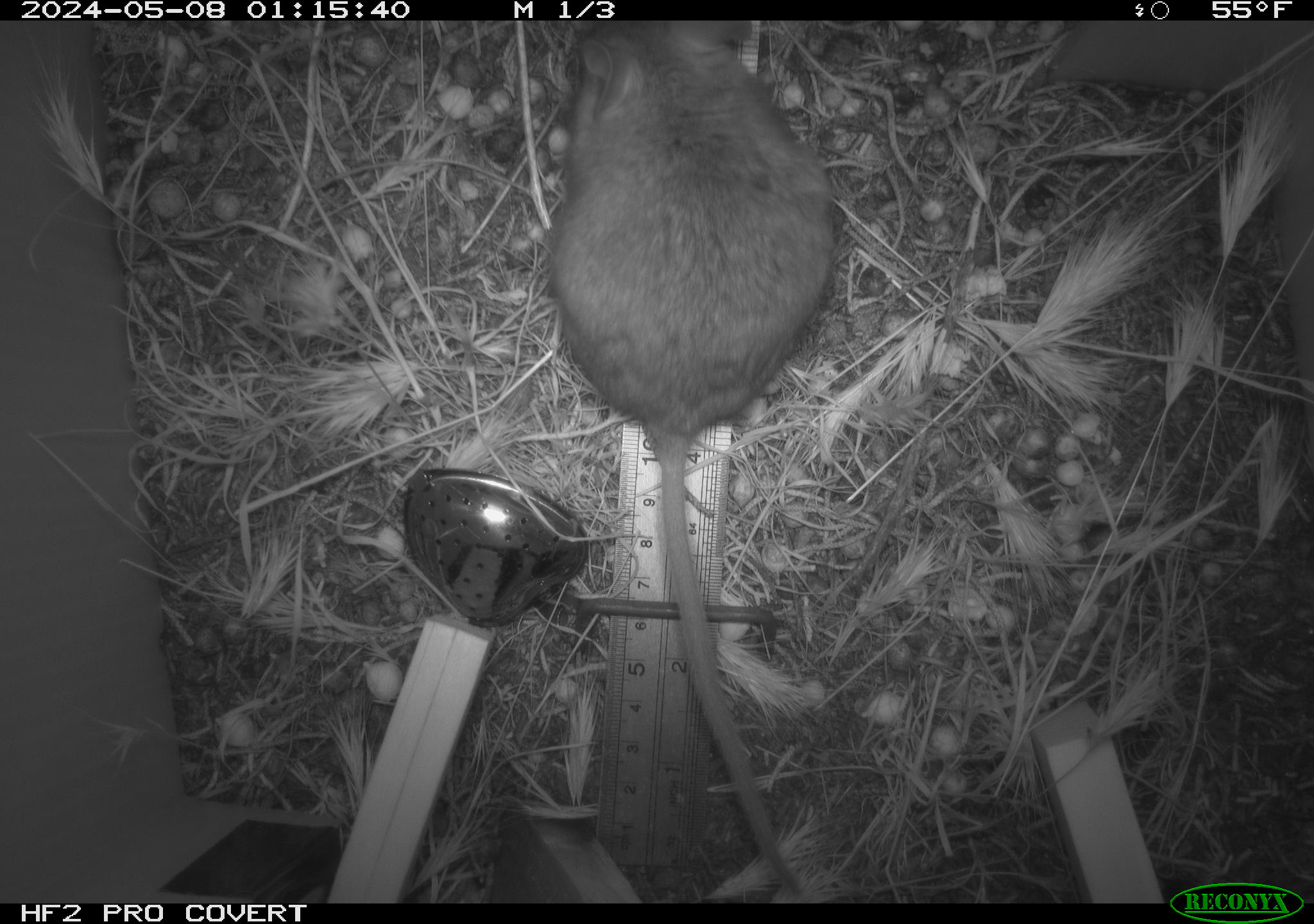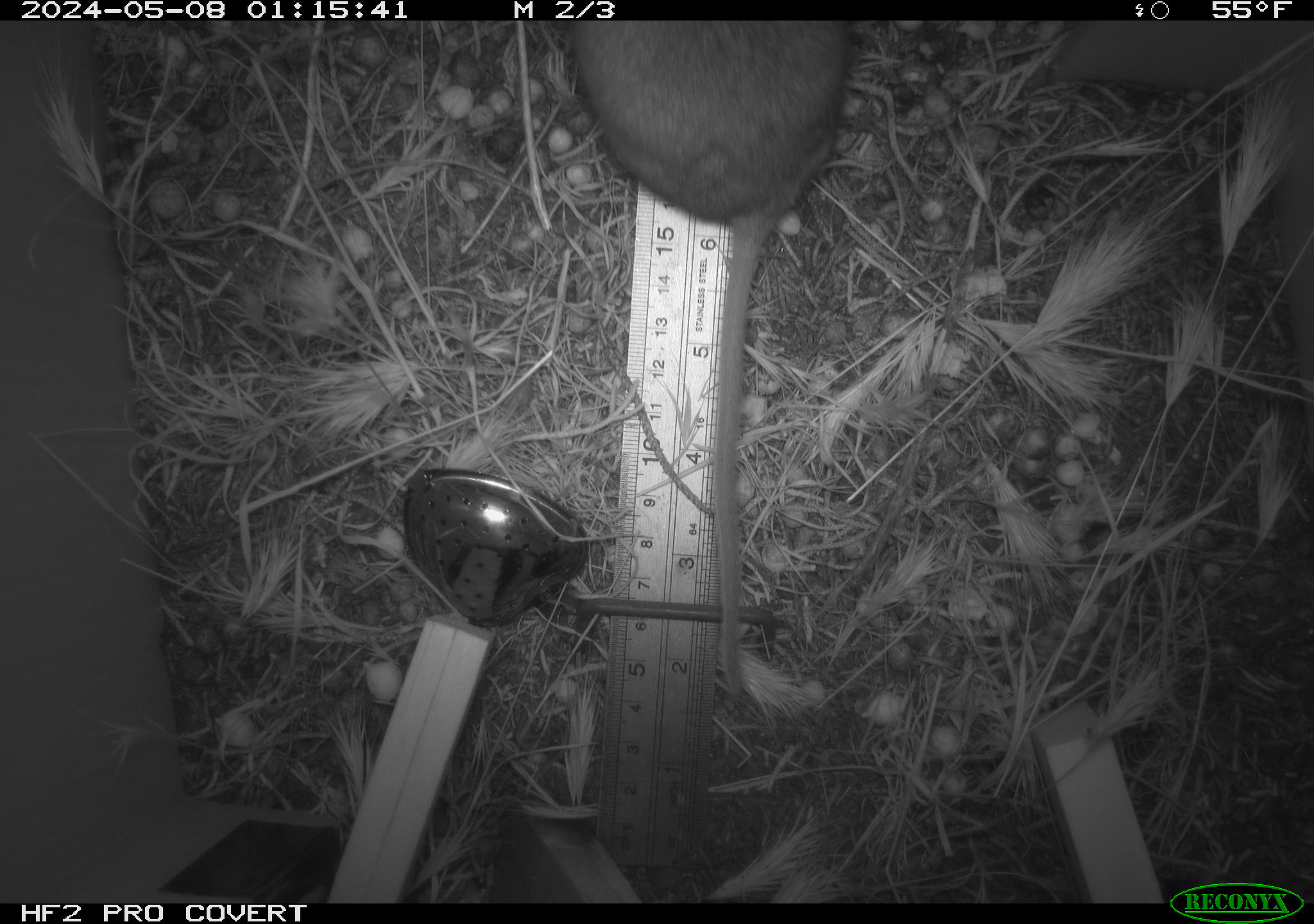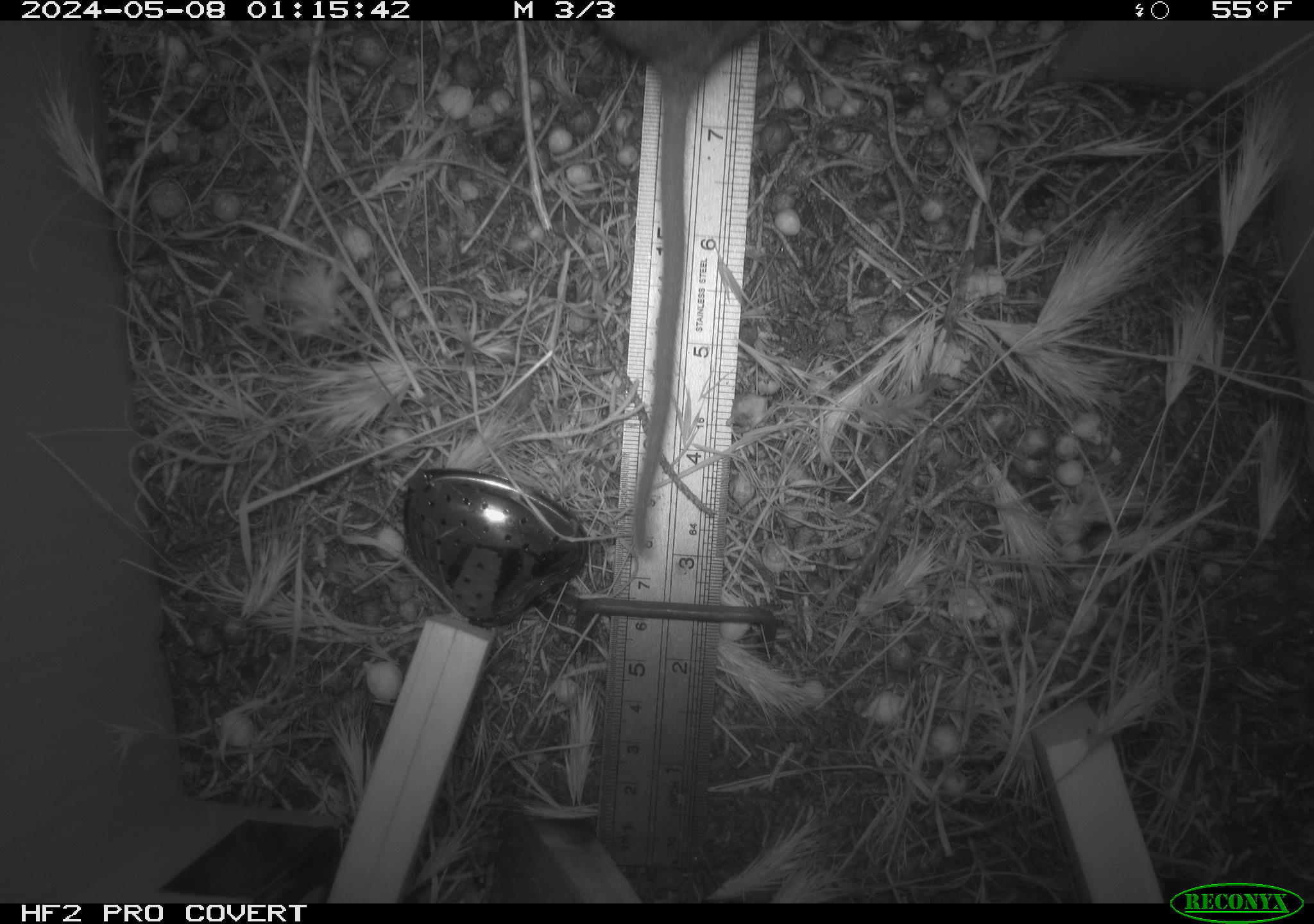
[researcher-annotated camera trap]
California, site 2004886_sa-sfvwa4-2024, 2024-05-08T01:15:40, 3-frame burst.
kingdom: Animalia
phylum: Chordata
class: Mammalia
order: Rodentia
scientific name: Rodentia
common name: mouse species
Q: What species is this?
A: Mouse species (Rodentia).